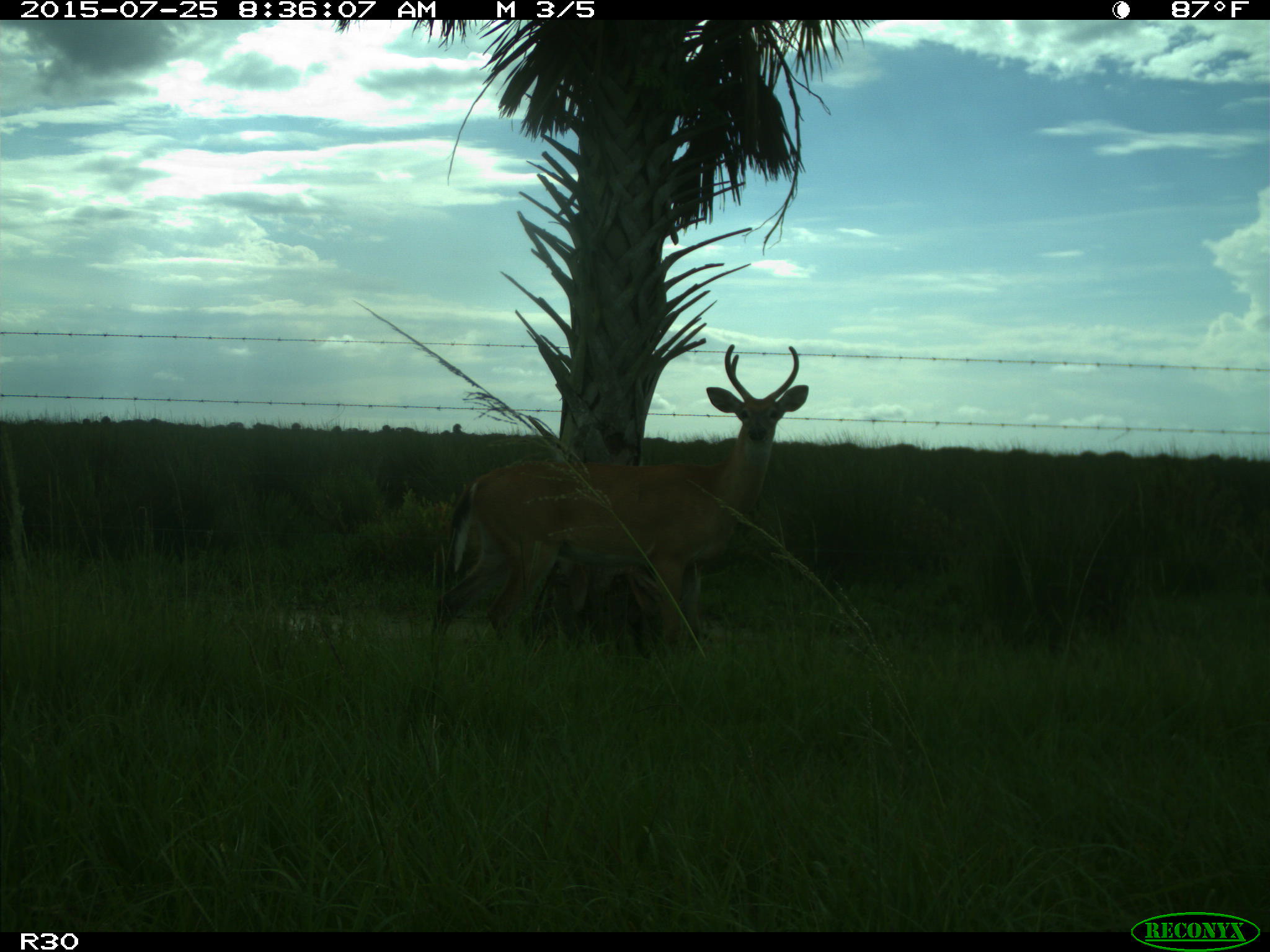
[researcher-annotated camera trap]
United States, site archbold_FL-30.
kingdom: Animalia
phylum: Chordata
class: Mammalia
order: Artiodactyla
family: Cervidae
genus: Odocoileus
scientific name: Odocoileus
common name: deer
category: unidentified deer